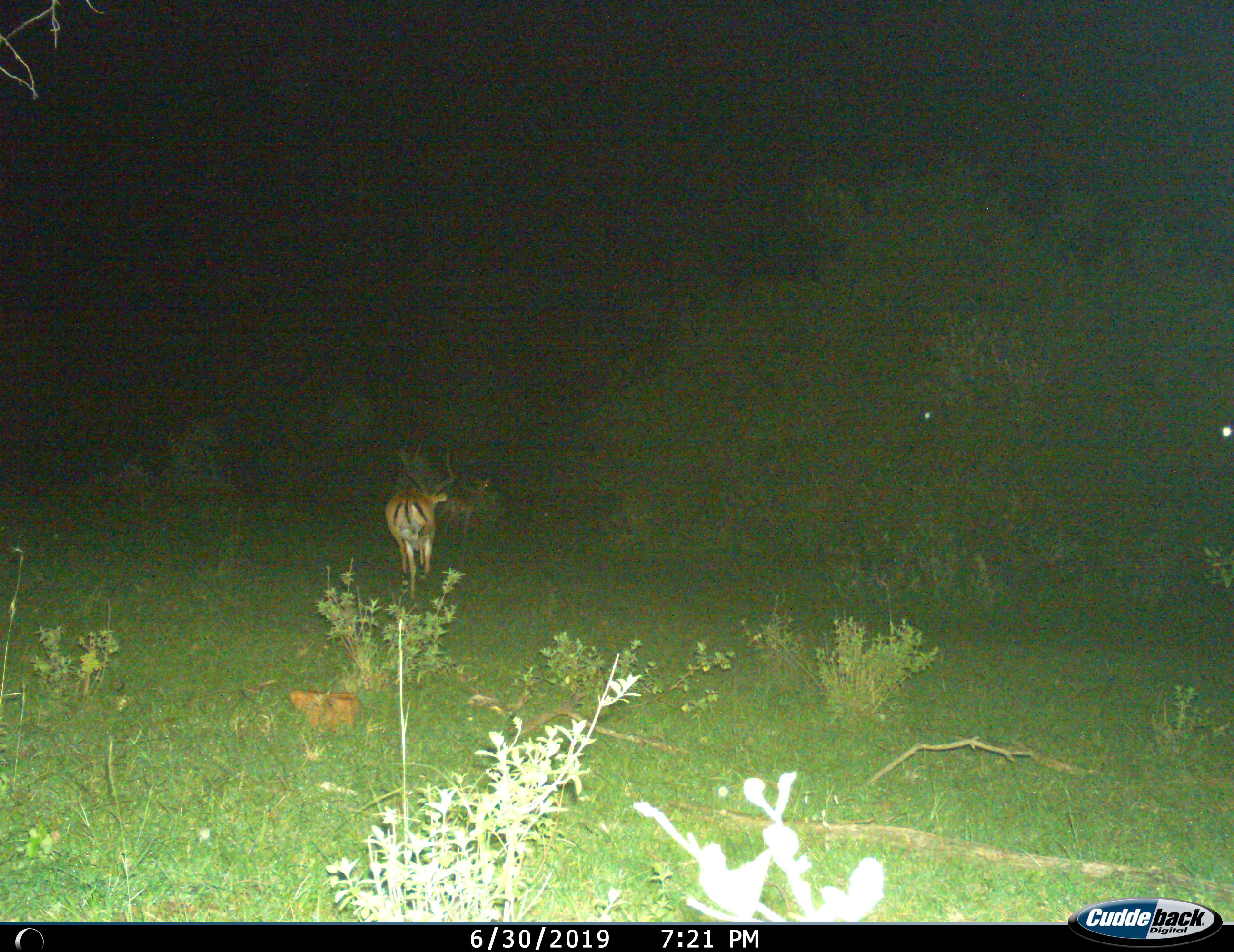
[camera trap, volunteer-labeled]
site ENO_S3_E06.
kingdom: Animalia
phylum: Chordata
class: Mammalia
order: Artiodactyla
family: Bovidae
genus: Aepyceros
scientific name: Aepyceros melampus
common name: impala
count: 1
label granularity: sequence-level